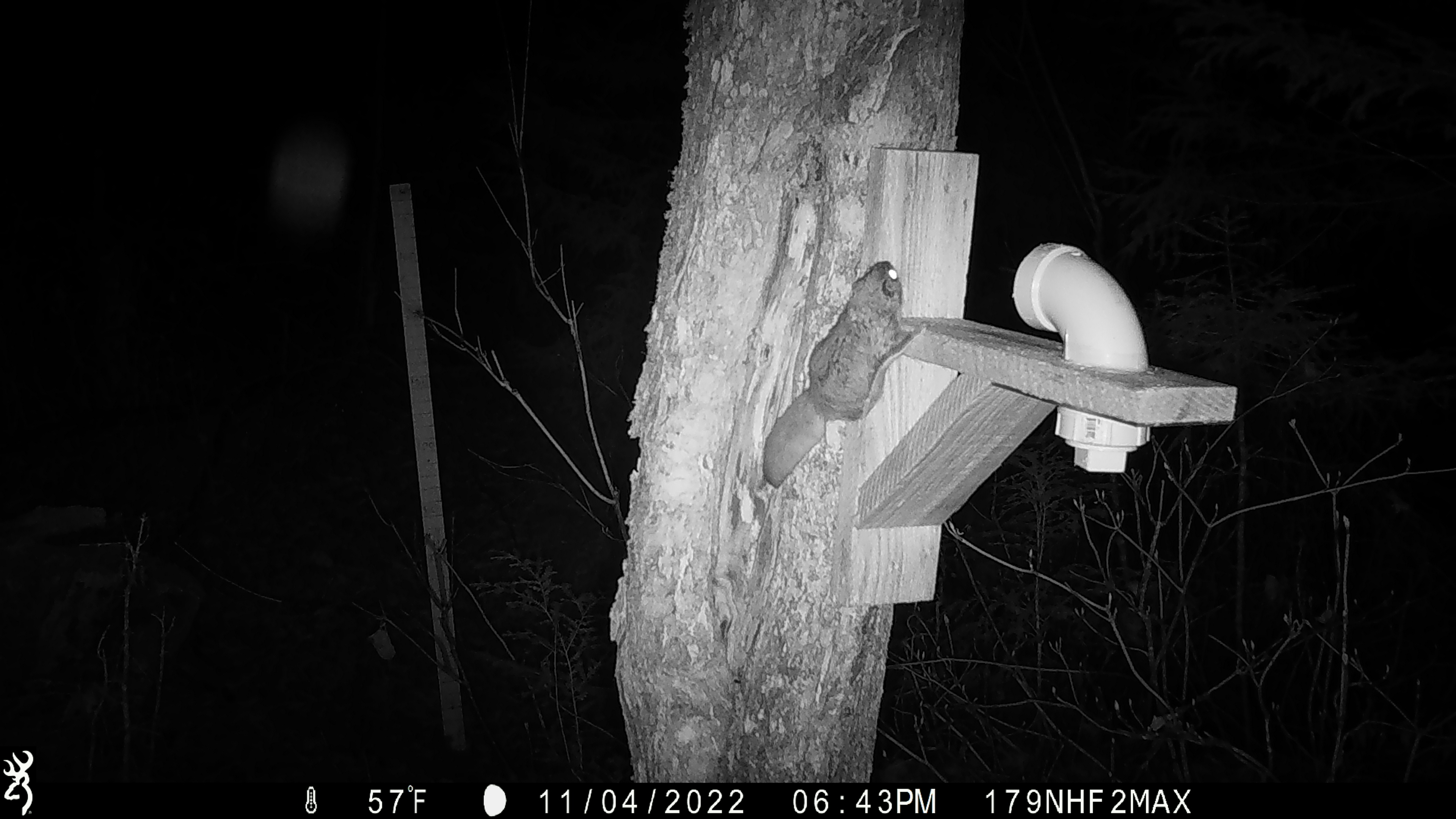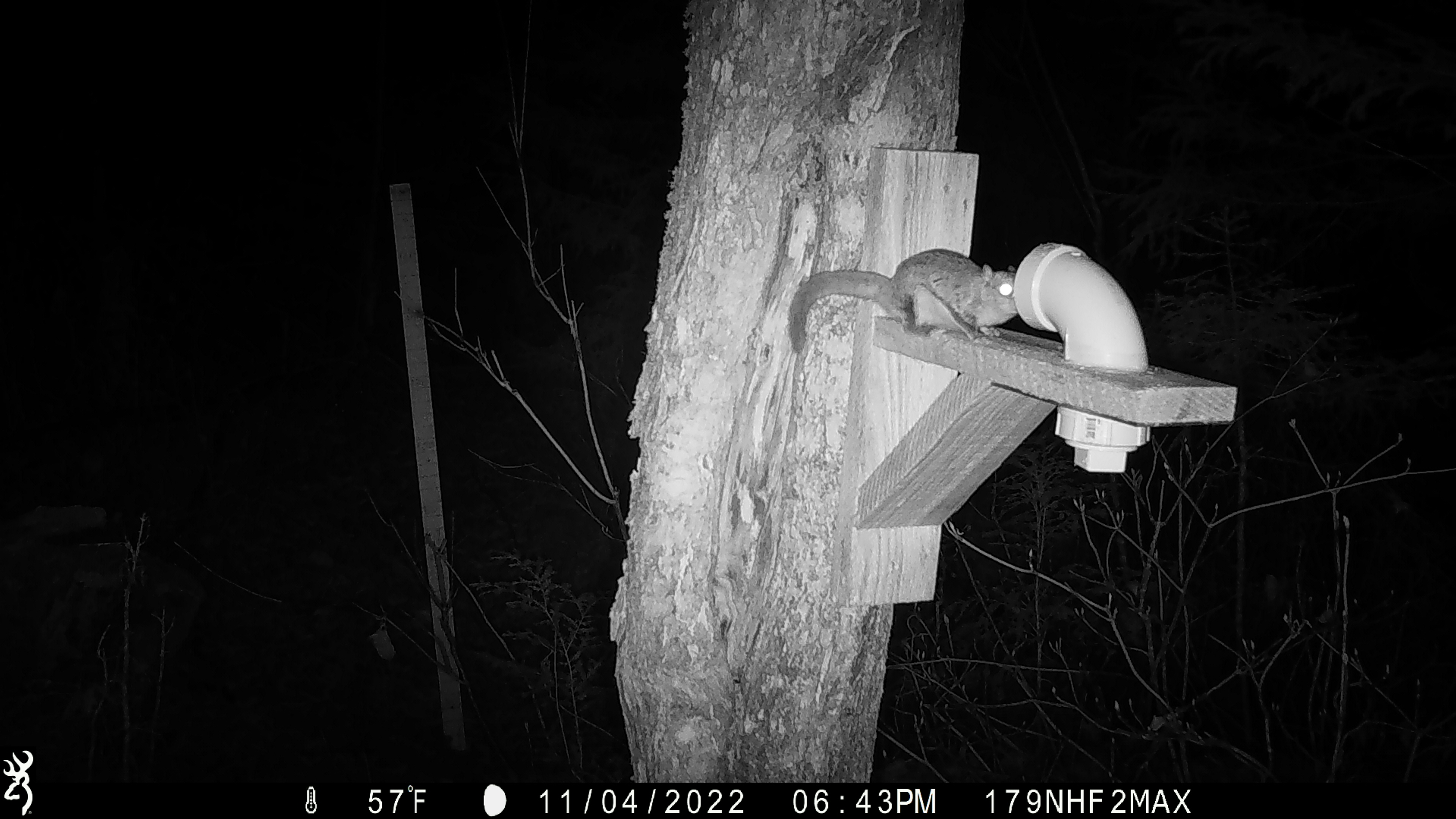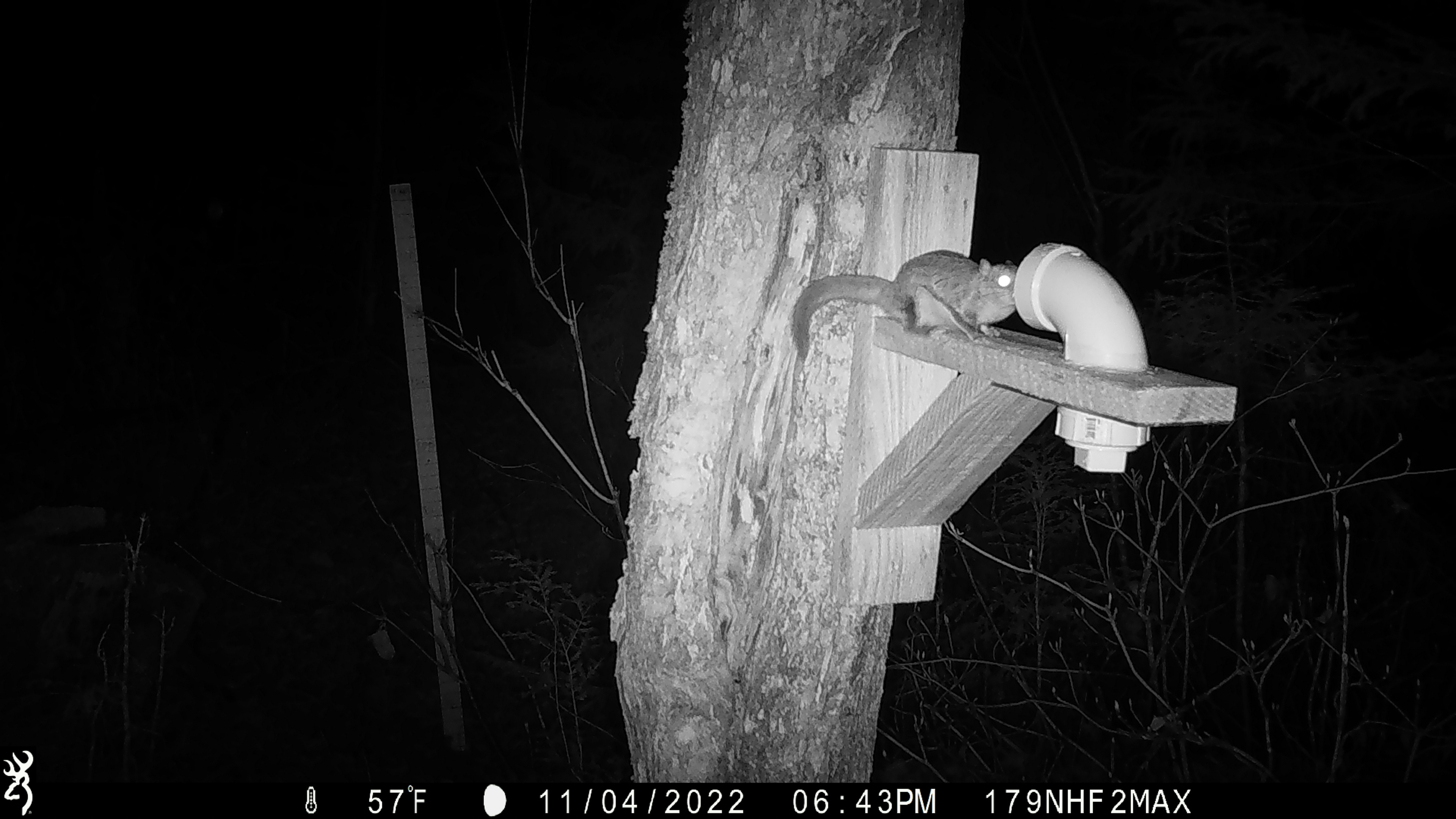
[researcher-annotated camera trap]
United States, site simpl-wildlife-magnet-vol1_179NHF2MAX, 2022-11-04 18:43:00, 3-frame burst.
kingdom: Animalia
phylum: Chordata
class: Mammalia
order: Rodentia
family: Sciuridae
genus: Glaucomys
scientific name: Glaucomys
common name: flying squirrel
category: flying squirrel sp.